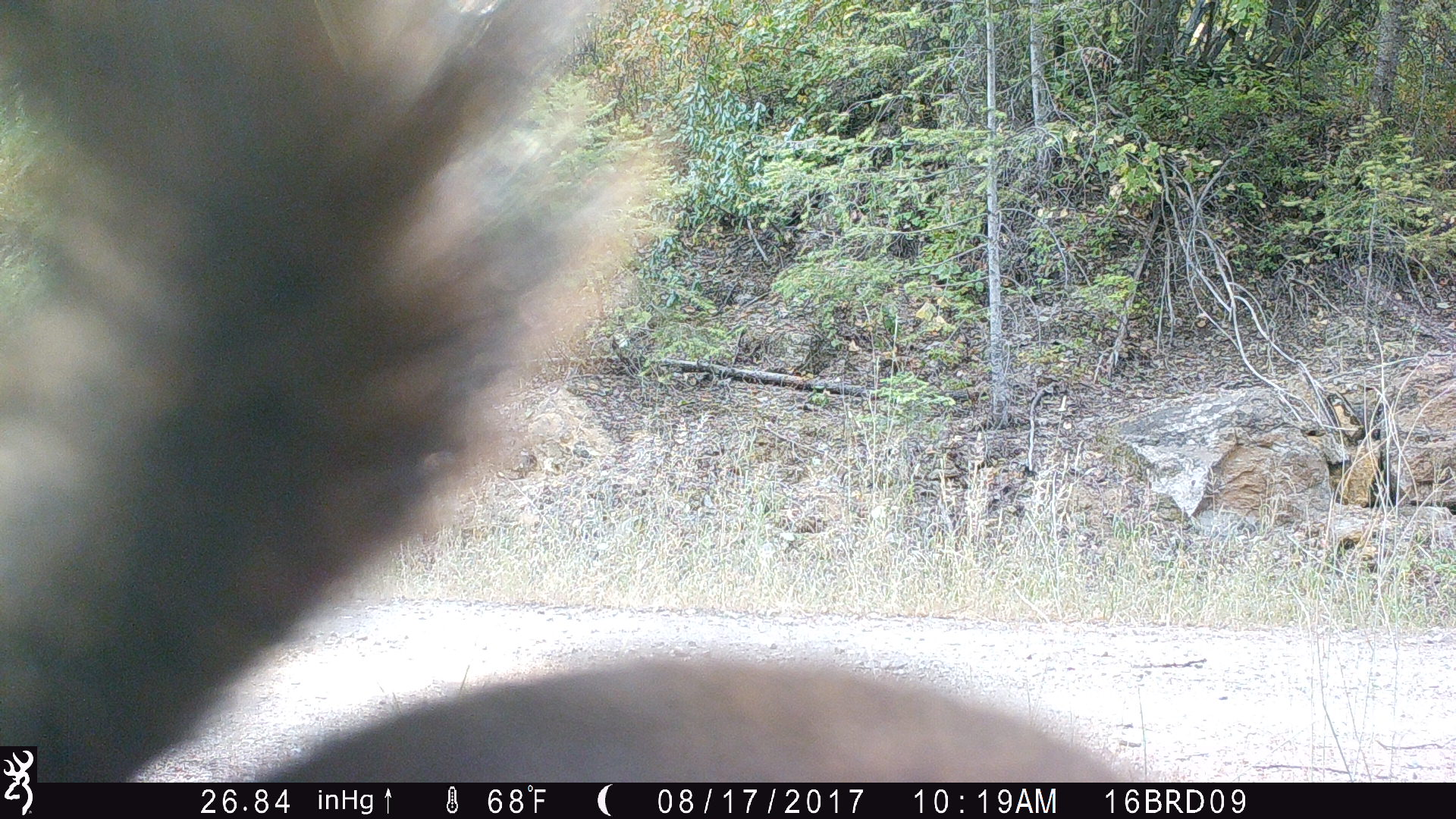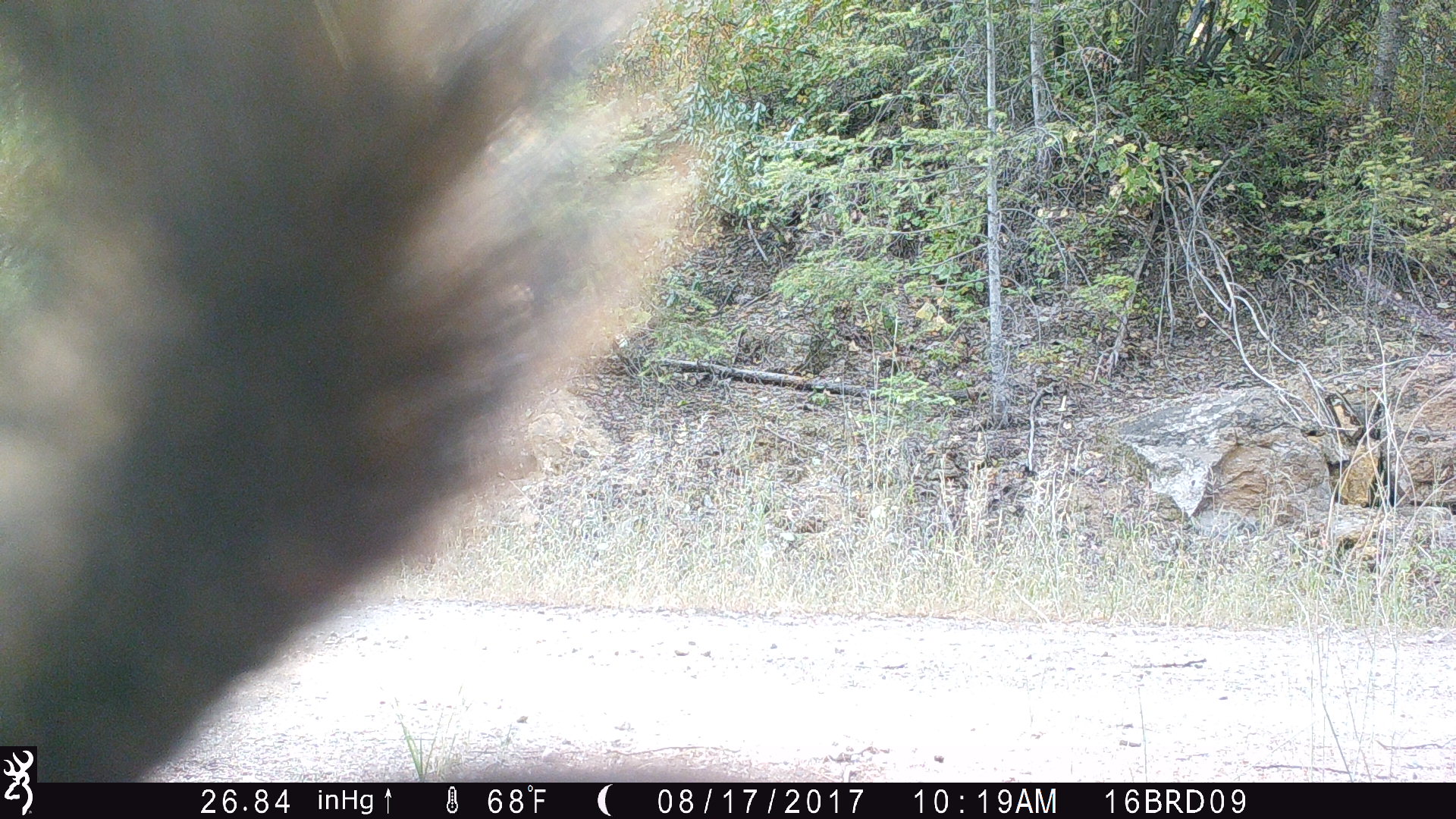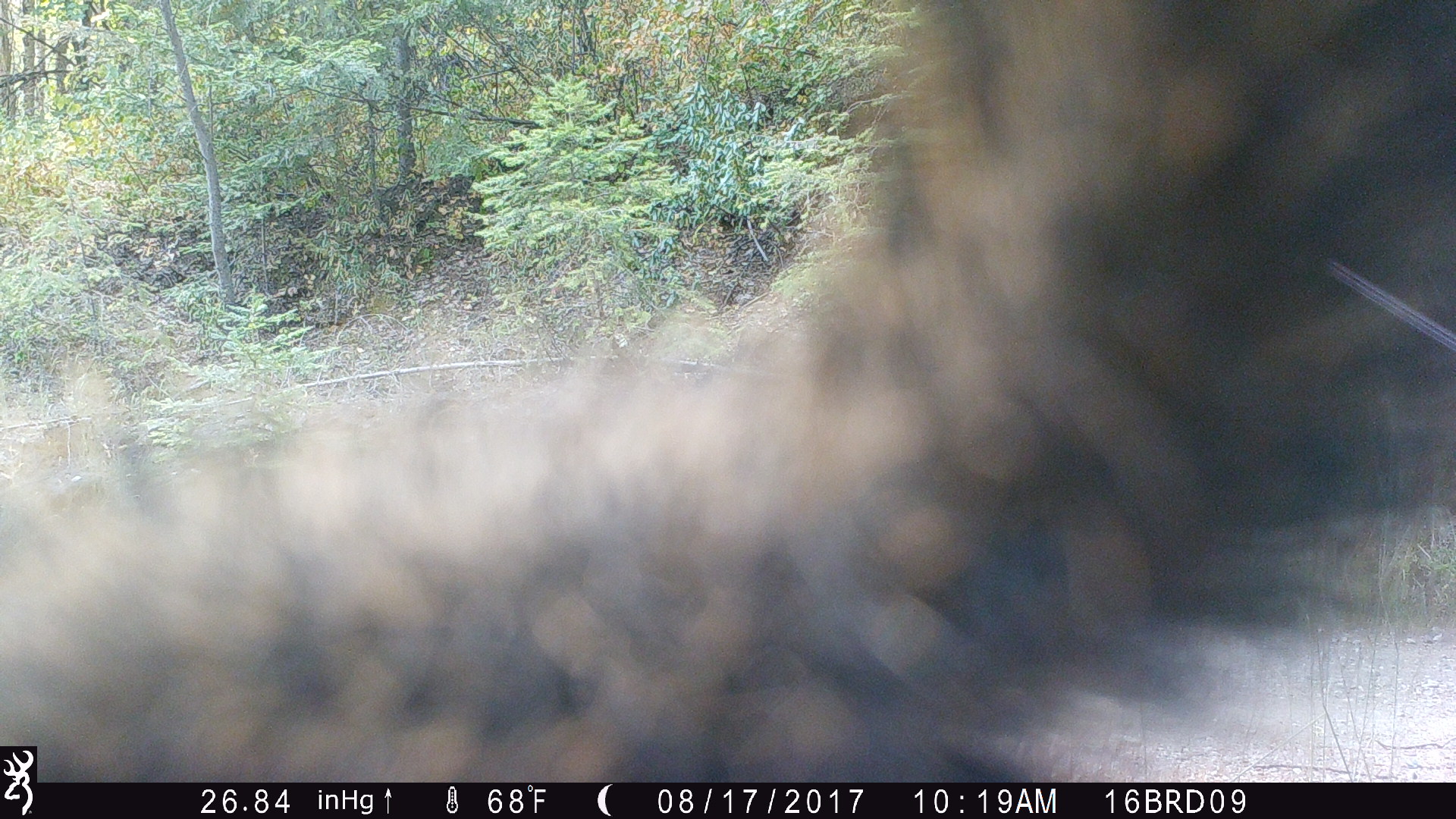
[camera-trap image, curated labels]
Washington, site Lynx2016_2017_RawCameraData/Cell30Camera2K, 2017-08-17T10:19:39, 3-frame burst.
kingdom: Animalia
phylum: Chordata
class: Mammalia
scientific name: Mammalia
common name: small mammal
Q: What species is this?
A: Small mammal (Mammalia).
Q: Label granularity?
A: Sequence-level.